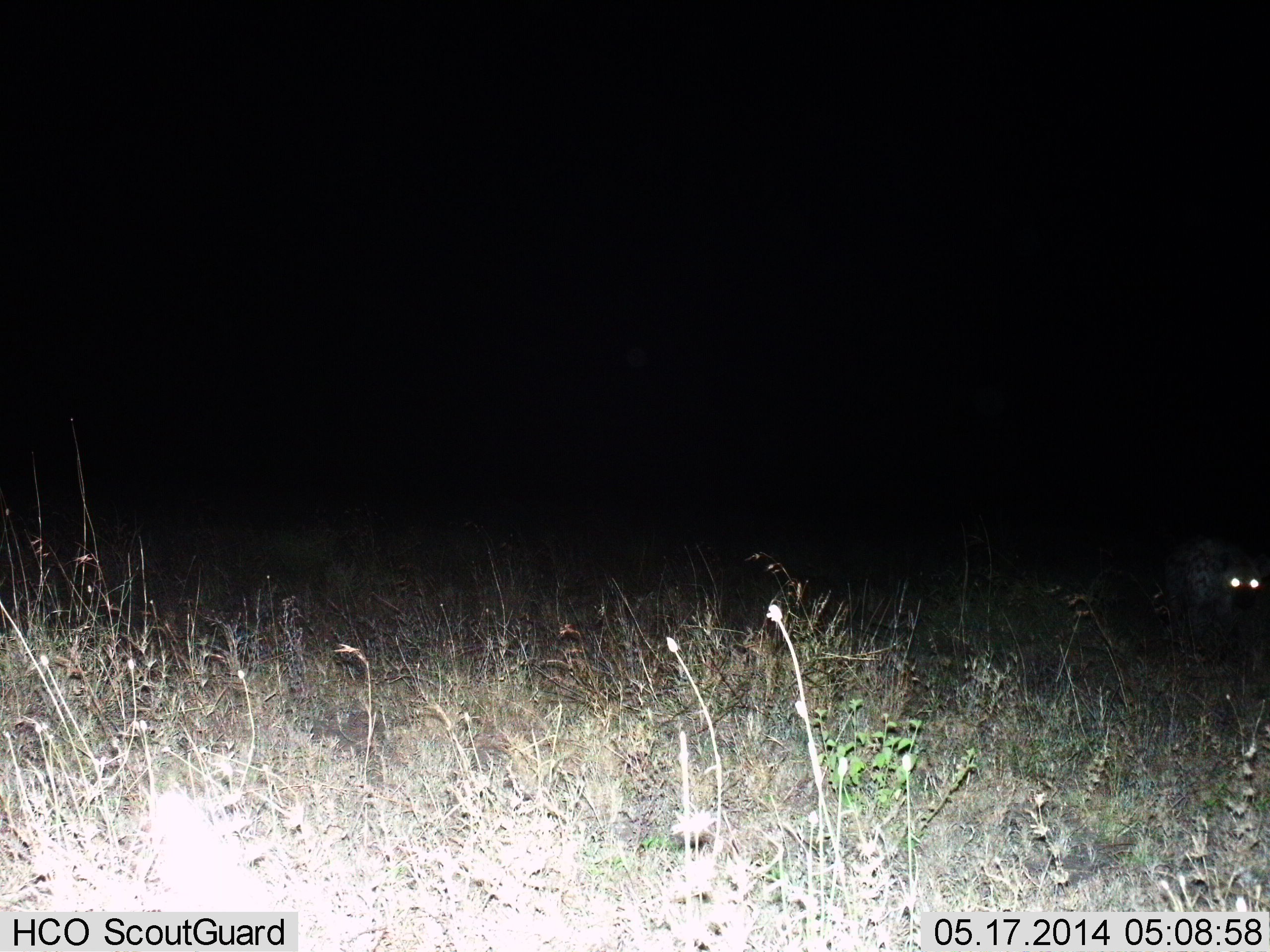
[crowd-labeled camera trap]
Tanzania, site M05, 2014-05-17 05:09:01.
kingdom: Animalia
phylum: Chordata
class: Mammalia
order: Carnivora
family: Hyaenidae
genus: Crocuta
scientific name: Crocuta crocuta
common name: spotted hyena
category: hyenaspotted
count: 1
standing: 70%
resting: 0%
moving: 30%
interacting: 0%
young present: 0%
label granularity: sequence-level